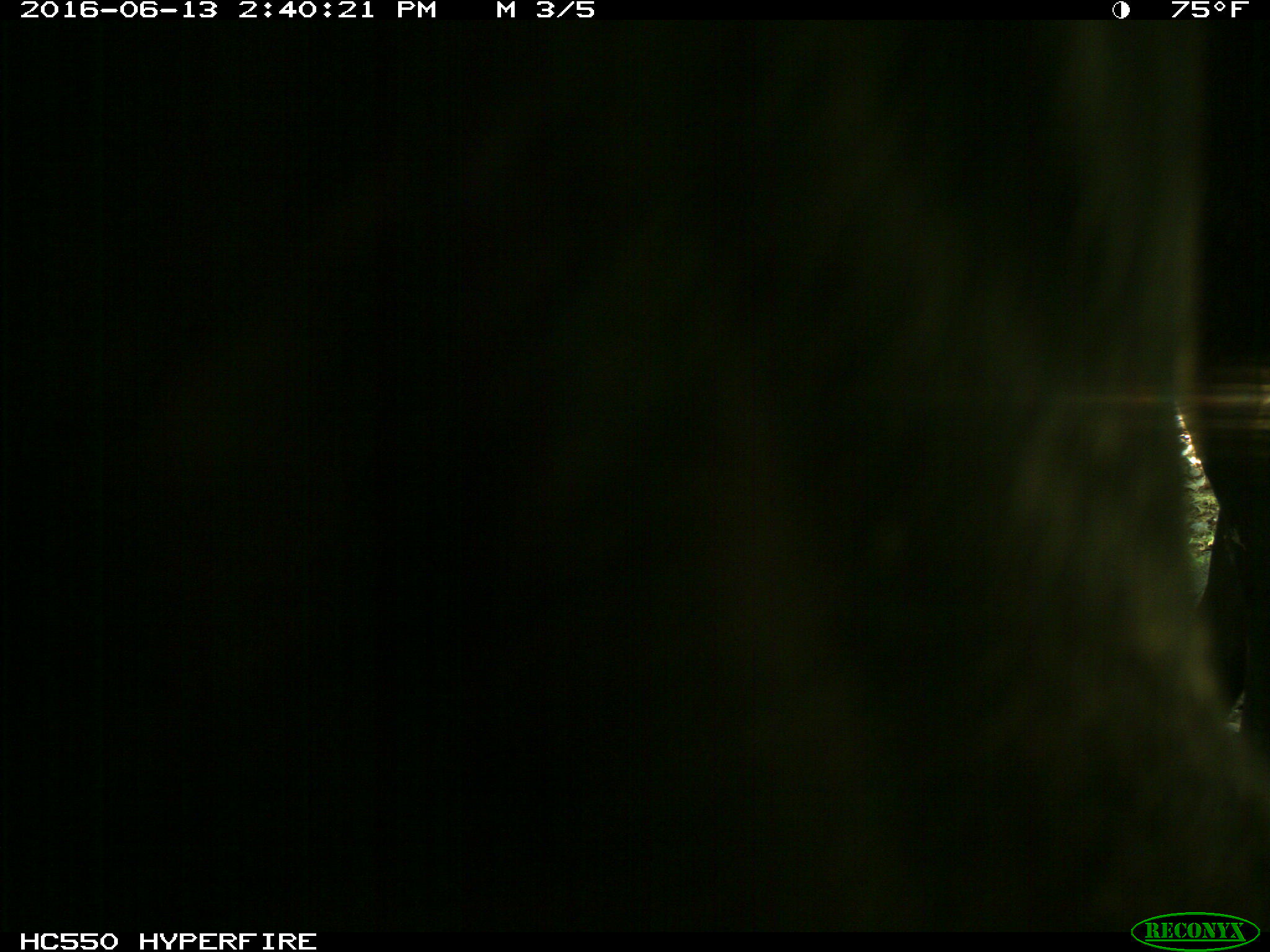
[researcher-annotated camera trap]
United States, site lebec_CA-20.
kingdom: Animalia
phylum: Chordata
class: Mammalia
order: Artiodactyla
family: Bovidae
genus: Bos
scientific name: Bos taurus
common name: domestic cow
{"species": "Bos taurus (domestic cow)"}